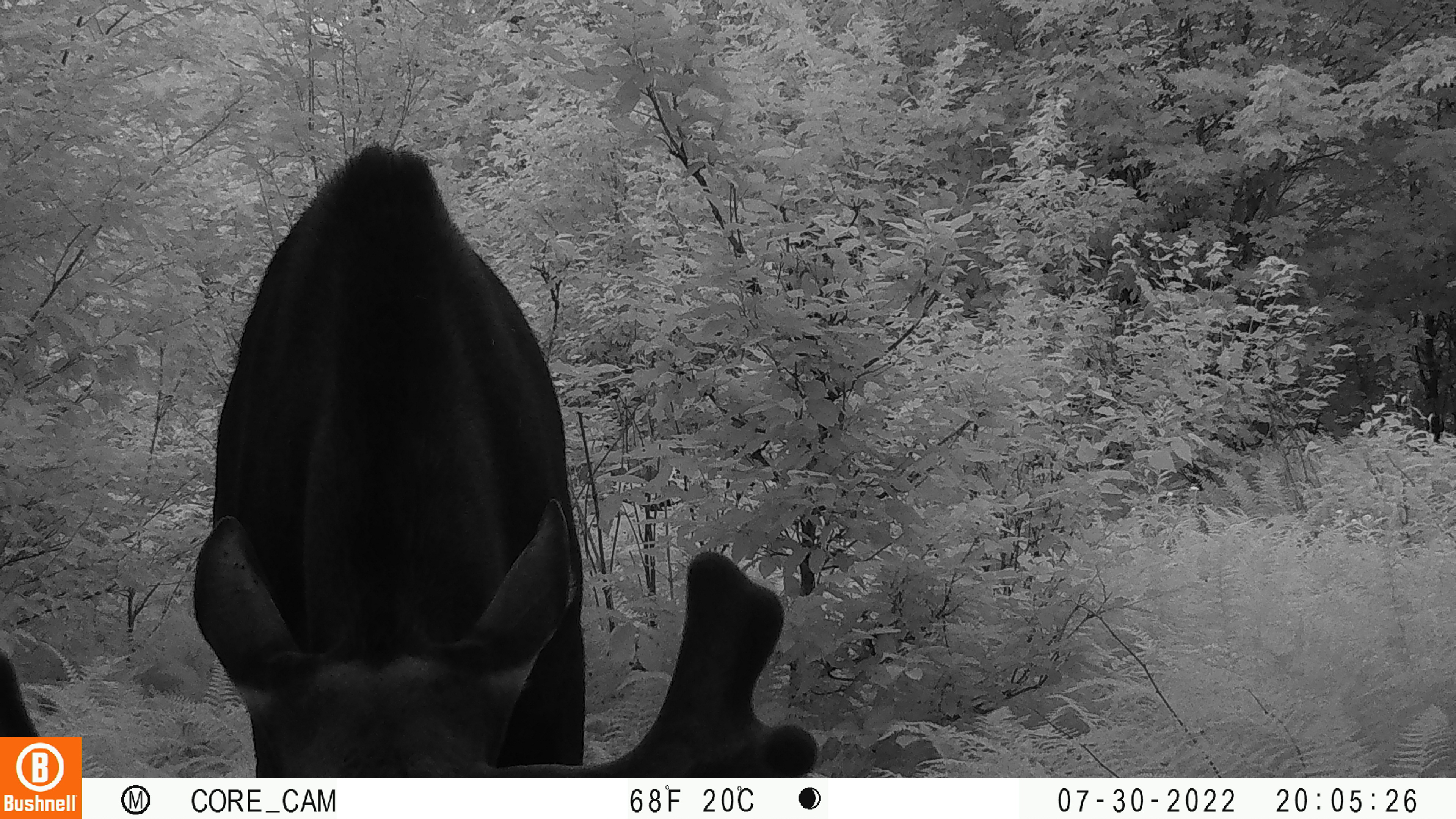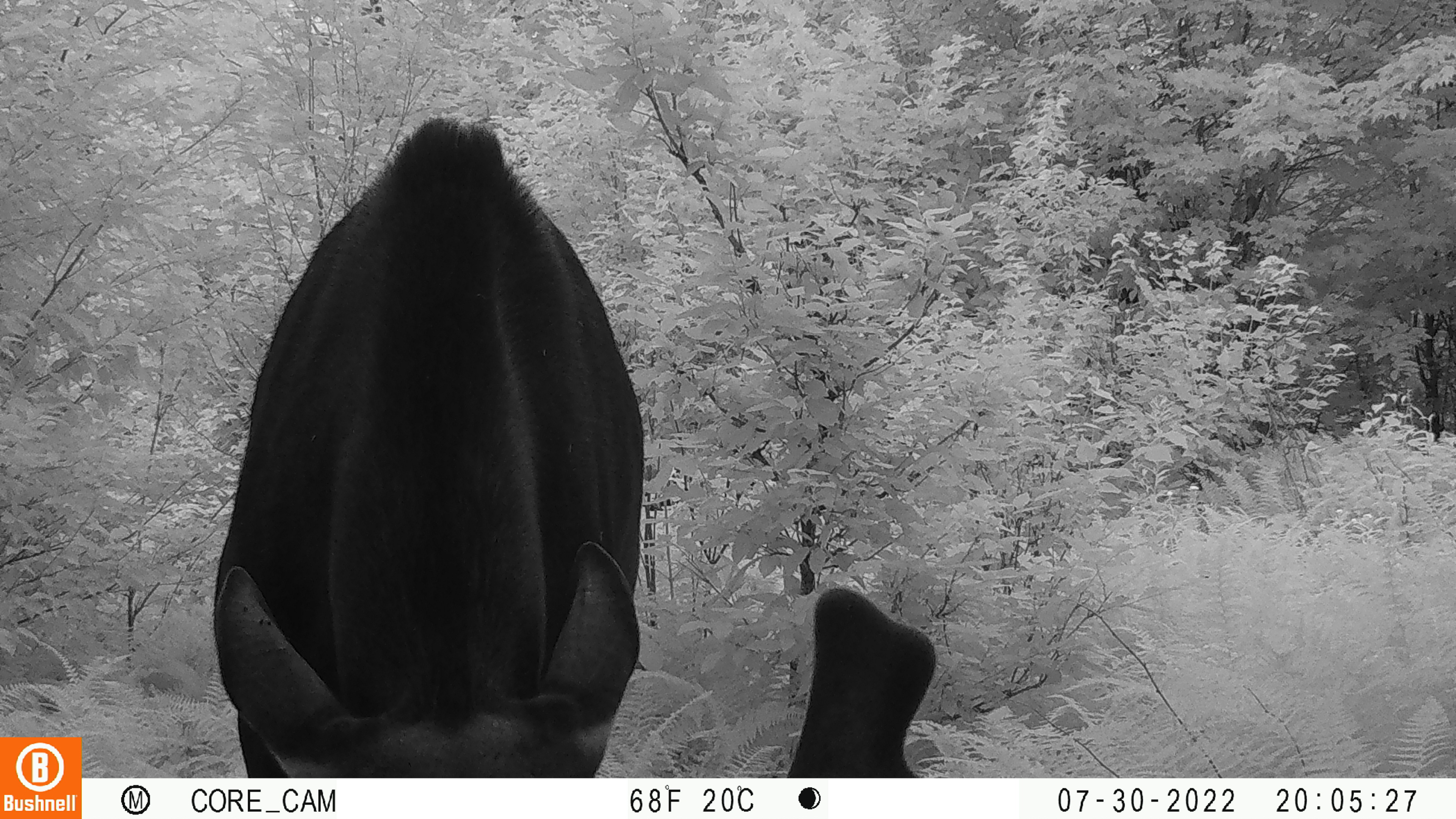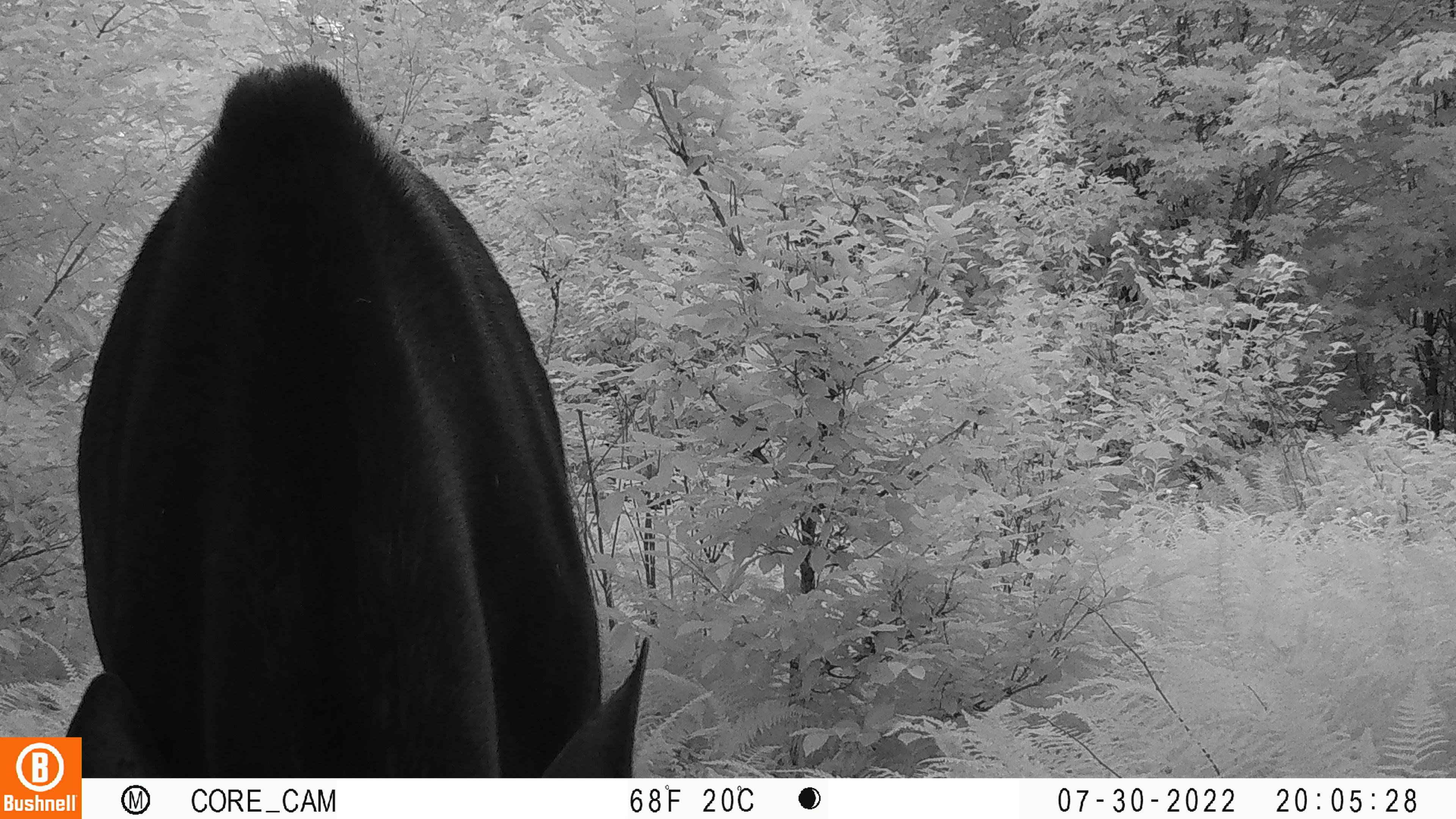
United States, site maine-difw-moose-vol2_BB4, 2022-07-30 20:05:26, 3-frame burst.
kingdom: Animalia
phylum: Chordata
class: Mammalia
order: Artiodactyla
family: Cervidae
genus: Alces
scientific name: Alces alces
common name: moose